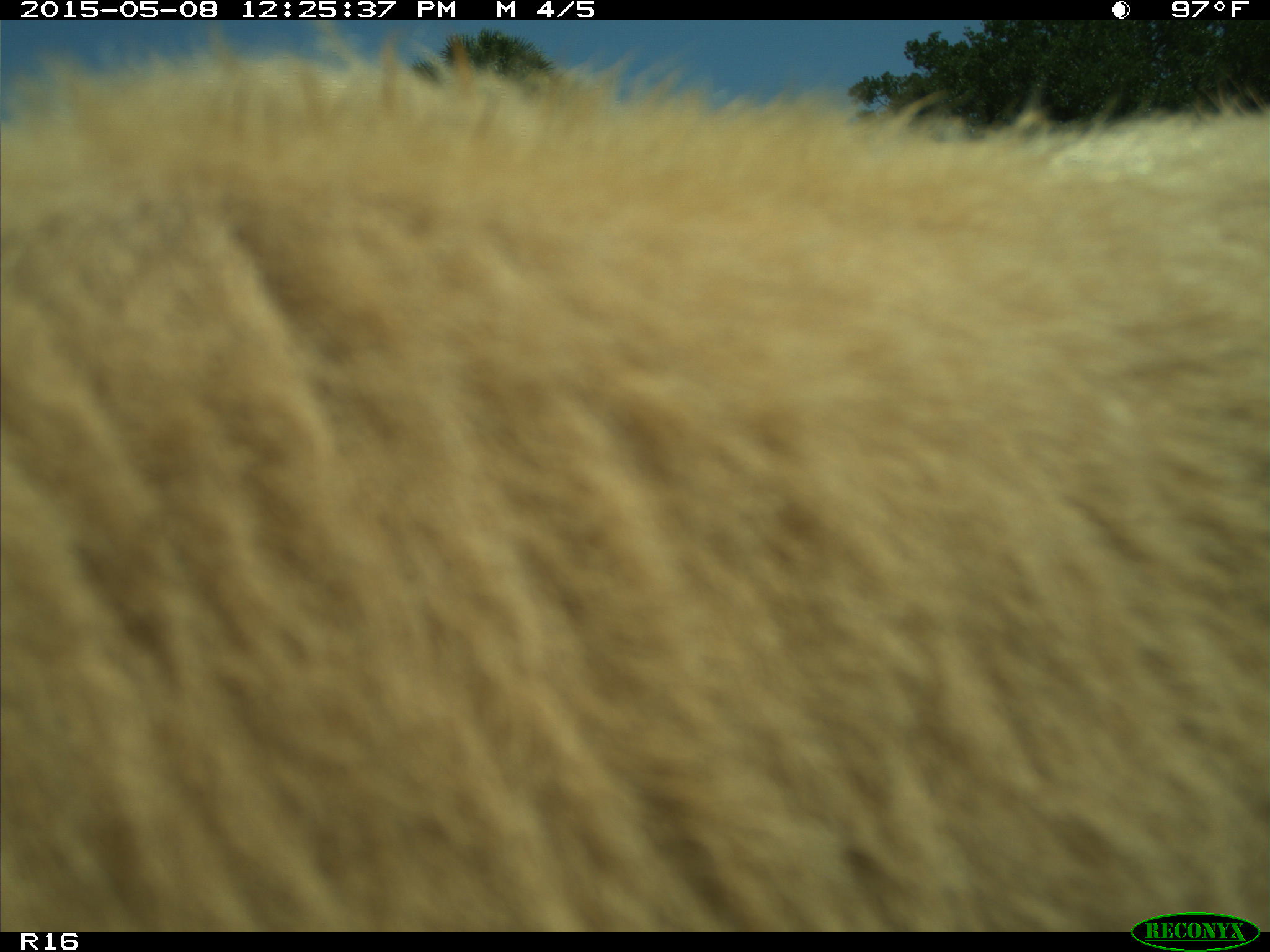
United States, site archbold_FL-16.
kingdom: Animalia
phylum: Chordata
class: Mammalia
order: Artiodactyla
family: Bovidae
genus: Bos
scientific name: Bos taurus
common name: domestic cow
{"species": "Bos taurus (domestic cow)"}